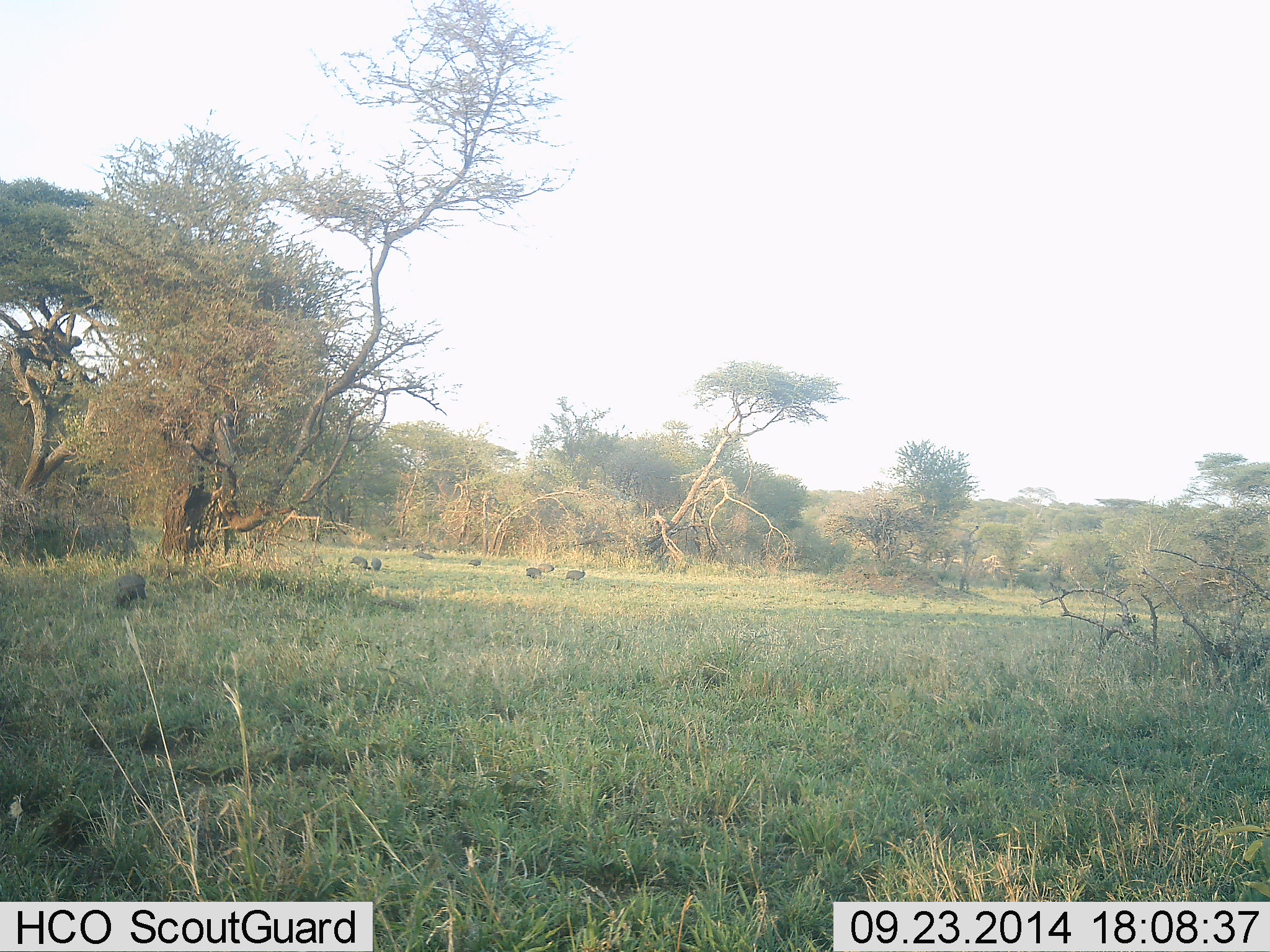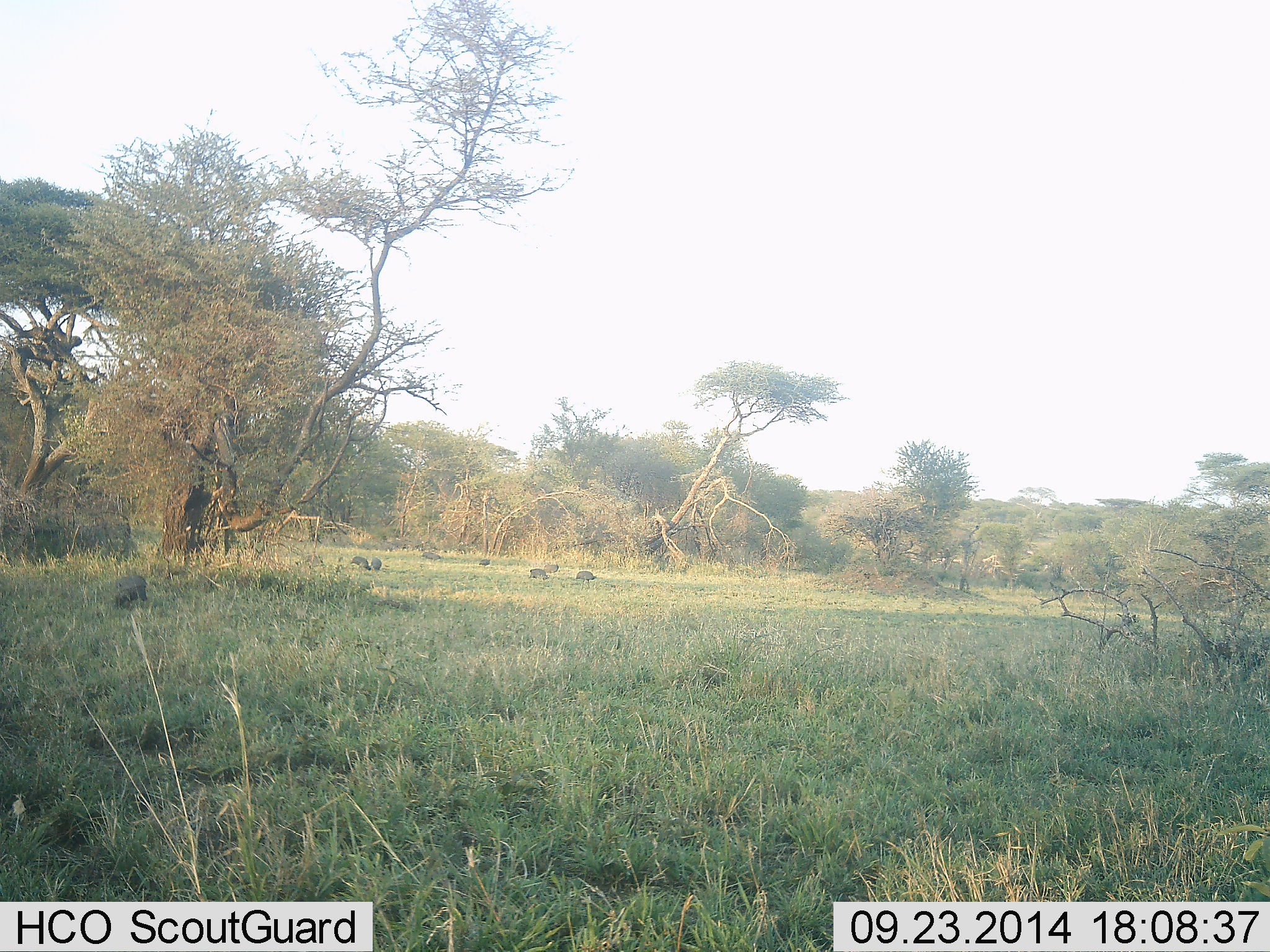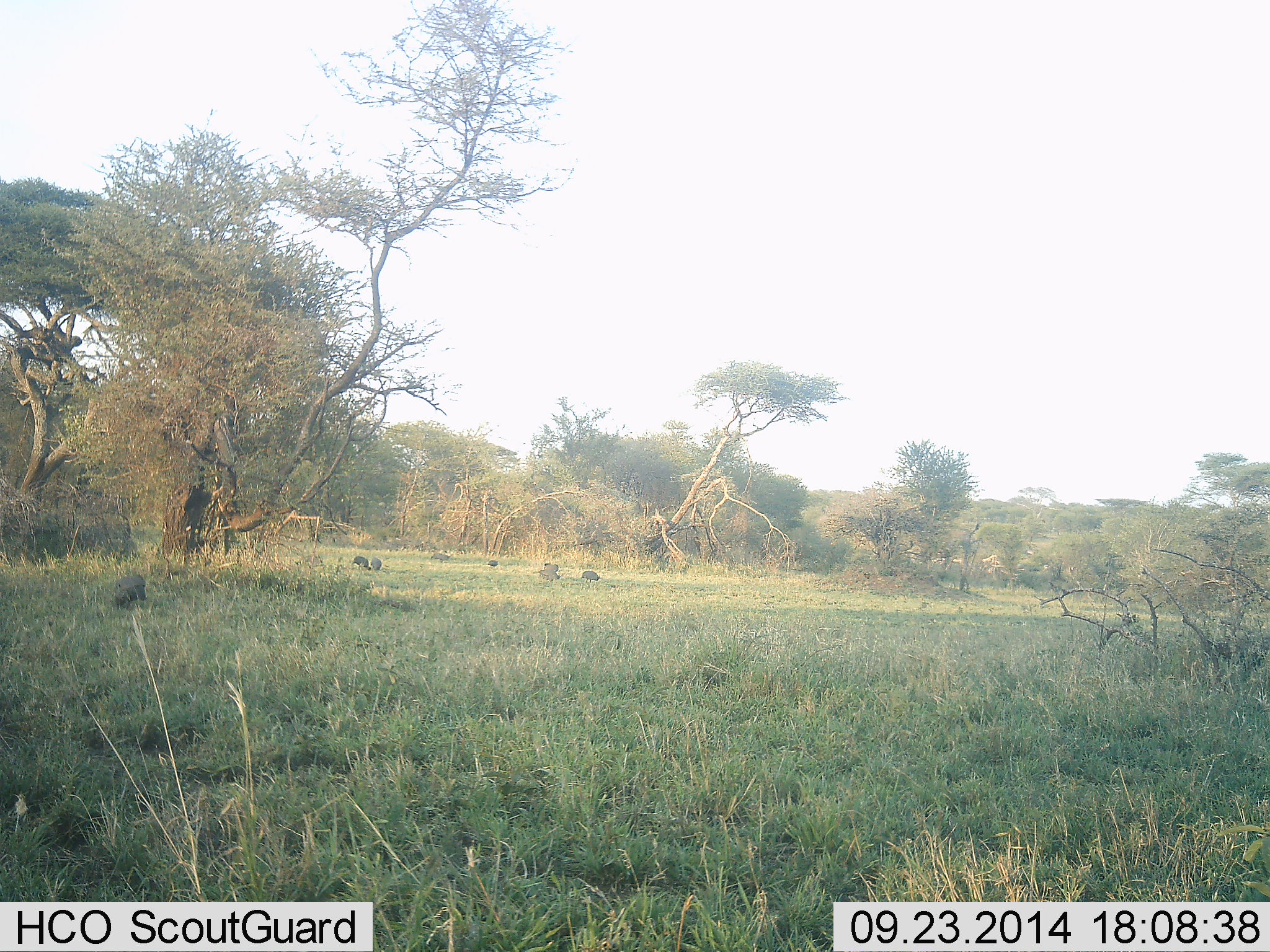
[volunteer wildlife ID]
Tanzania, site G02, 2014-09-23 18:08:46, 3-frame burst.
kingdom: Animalia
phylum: Chordata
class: Aves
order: Galliformes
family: Numididae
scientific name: Numididae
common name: guinea fowl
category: guineafowl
Guineafowl (guinea fowl) (Numididae), count 8. Behavior (volunteer vote fractions): standing 30%, resting 0%, moving 90%, interacting 0%. Young present (vote fraction): 0%. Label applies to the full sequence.